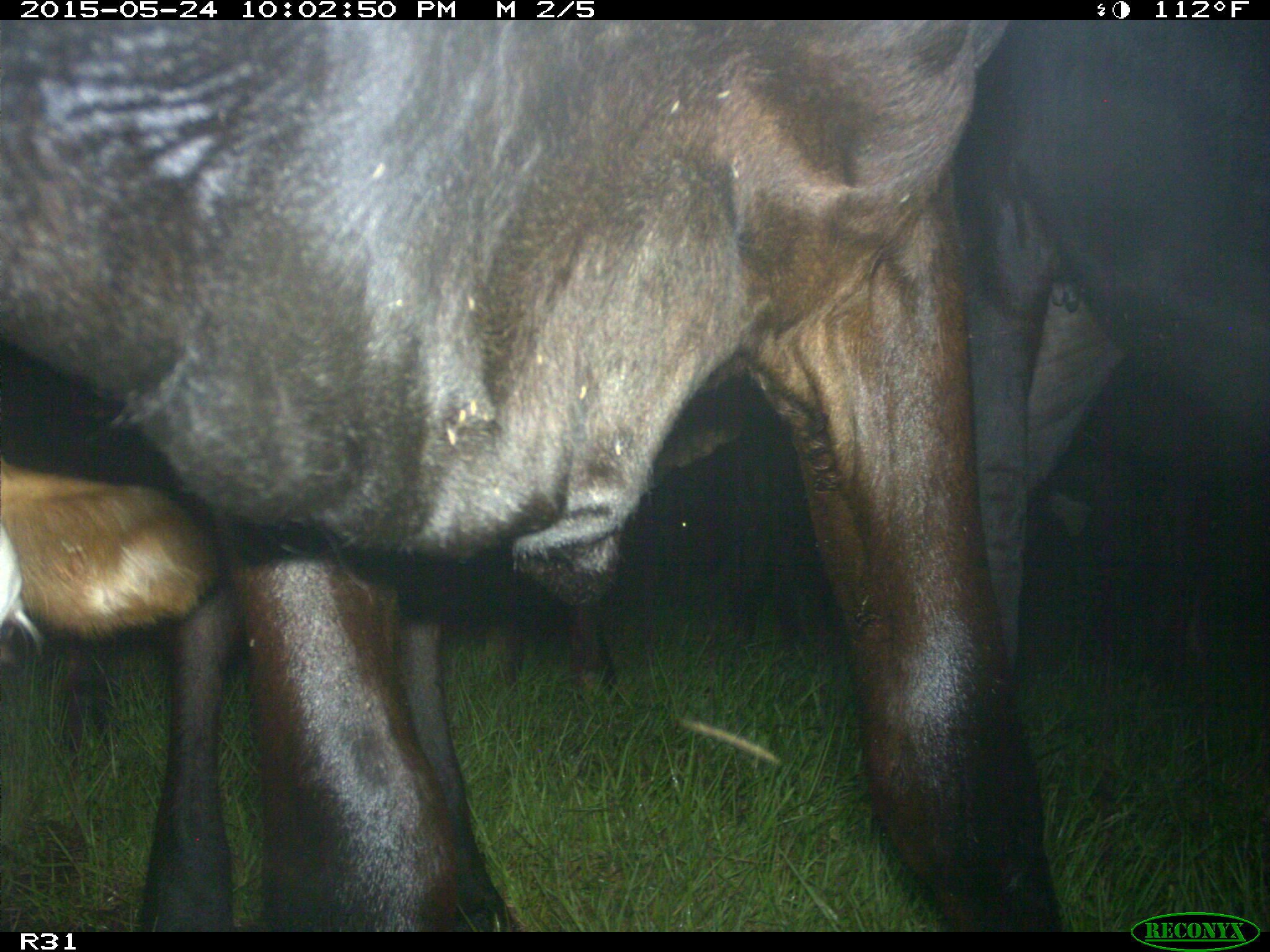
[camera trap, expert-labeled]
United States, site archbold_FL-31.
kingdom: Animalia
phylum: Chordata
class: Mammalia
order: Artiodactyla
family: Bovidae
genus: Bos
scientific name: Bos taurus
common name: domestic cow